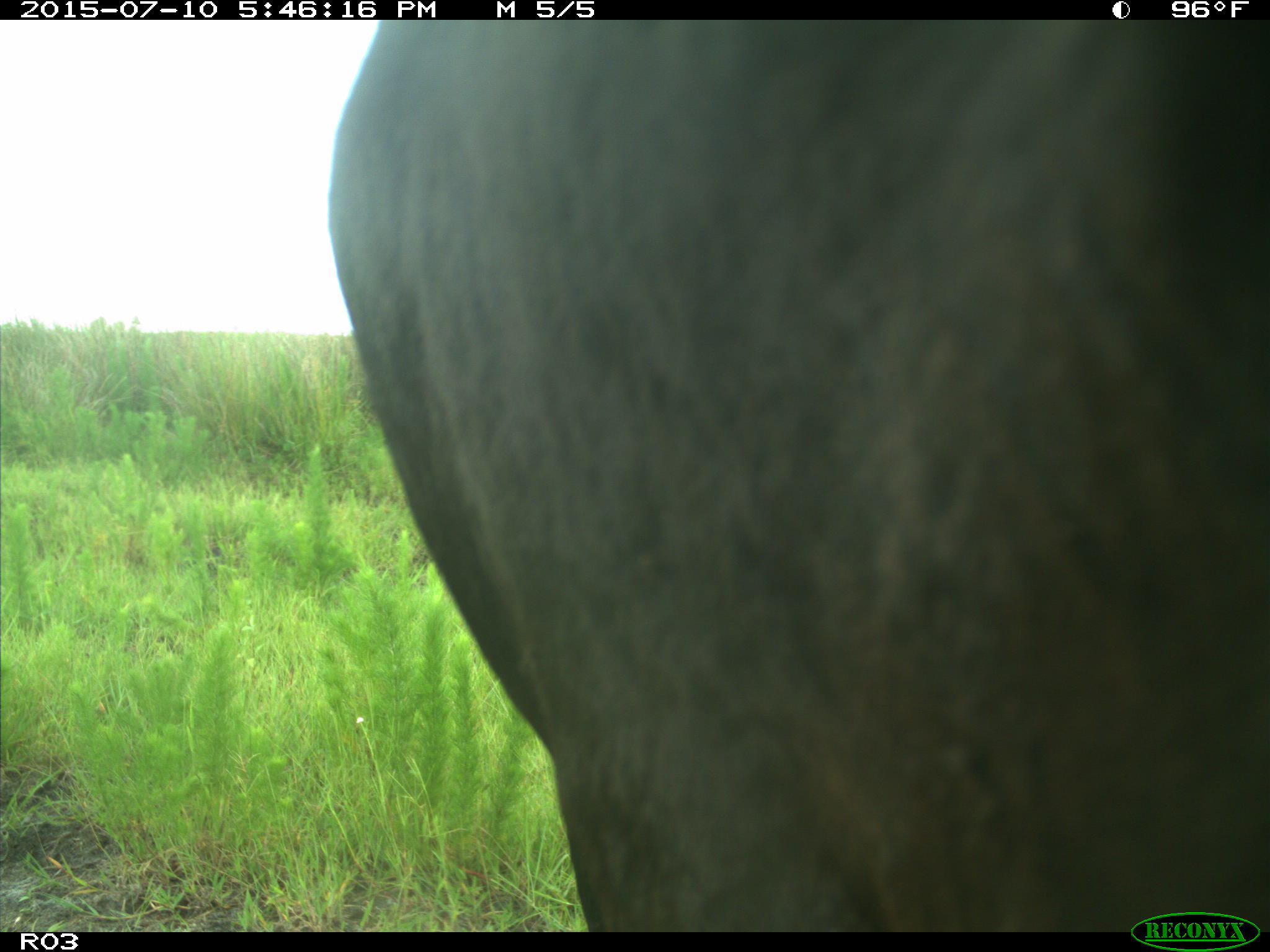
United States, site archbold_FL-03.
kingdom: Animalia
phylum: Chordata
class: Mammalia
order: Artiodactyla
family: Bovidae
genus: Bos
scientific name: Bos taurus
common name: domestic cow